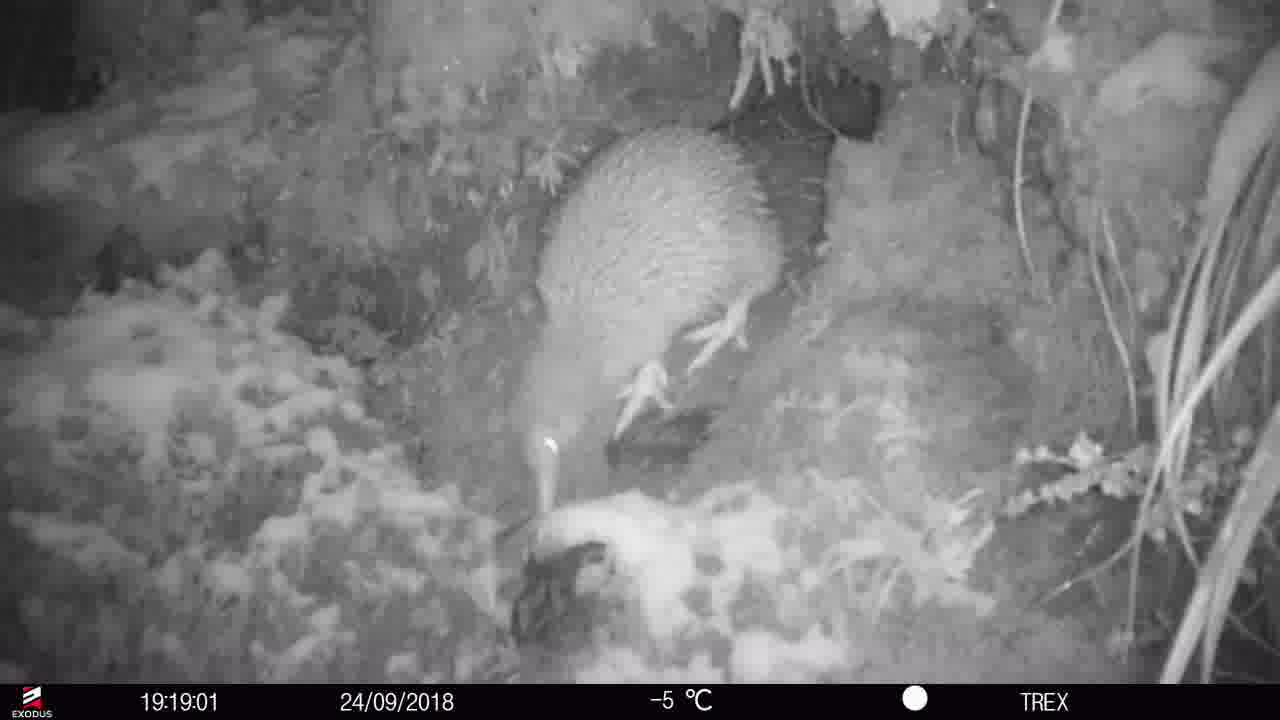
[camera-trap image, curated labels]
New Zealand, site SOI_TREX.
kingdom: Animalia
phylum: Chordata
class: Aves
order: Apterygiformes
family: Apterygidae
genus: Apteryx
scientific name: Apteryx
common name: kiwi